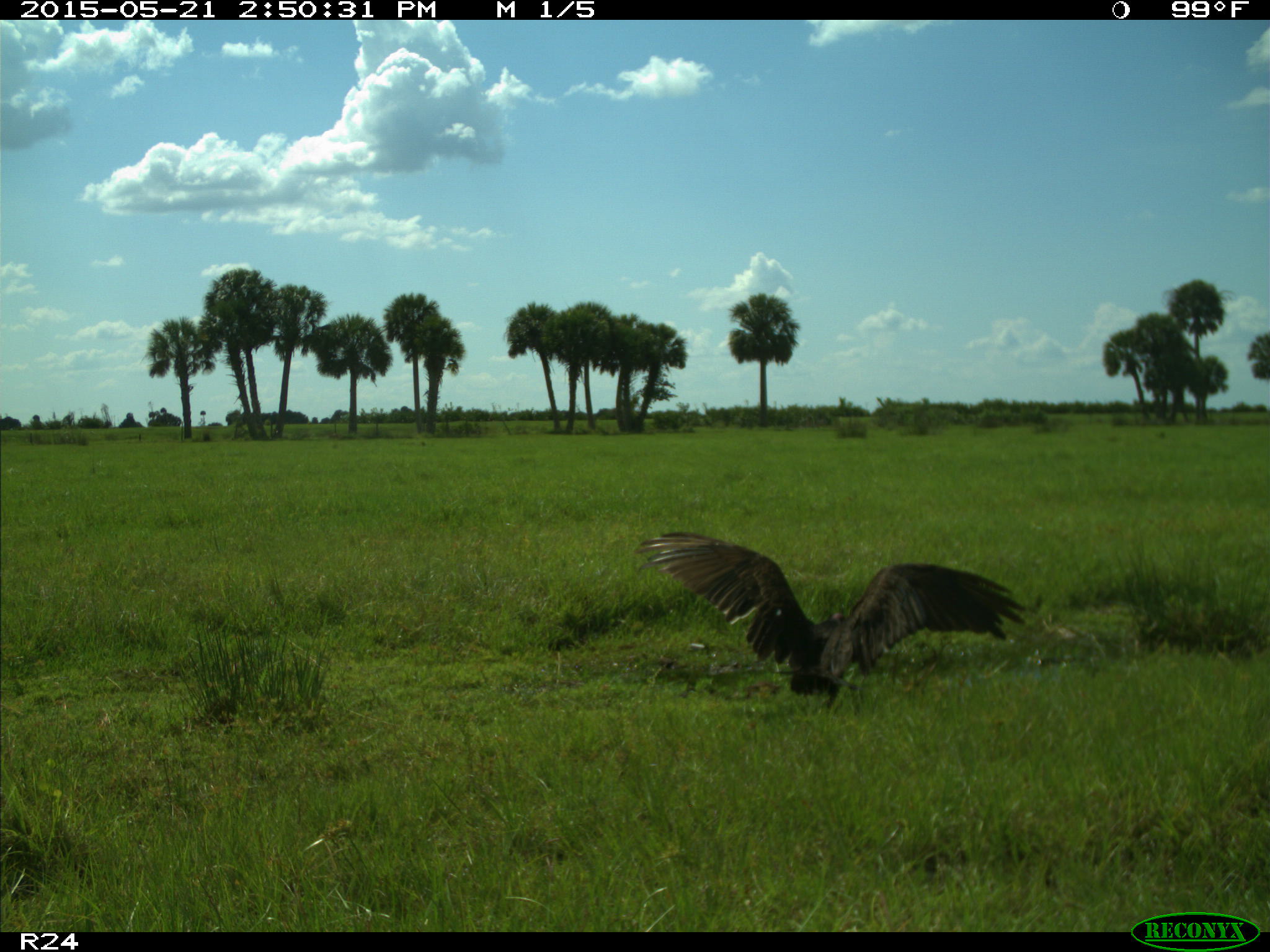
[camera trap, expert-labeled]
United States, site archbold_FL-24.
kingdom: Animalia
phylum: Chordata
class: Mammalia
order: Artiodactyla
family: Suidae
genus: Sus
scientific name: Sus scrofa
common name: wild boar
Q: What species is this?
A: Sus scrofa (wild boar).